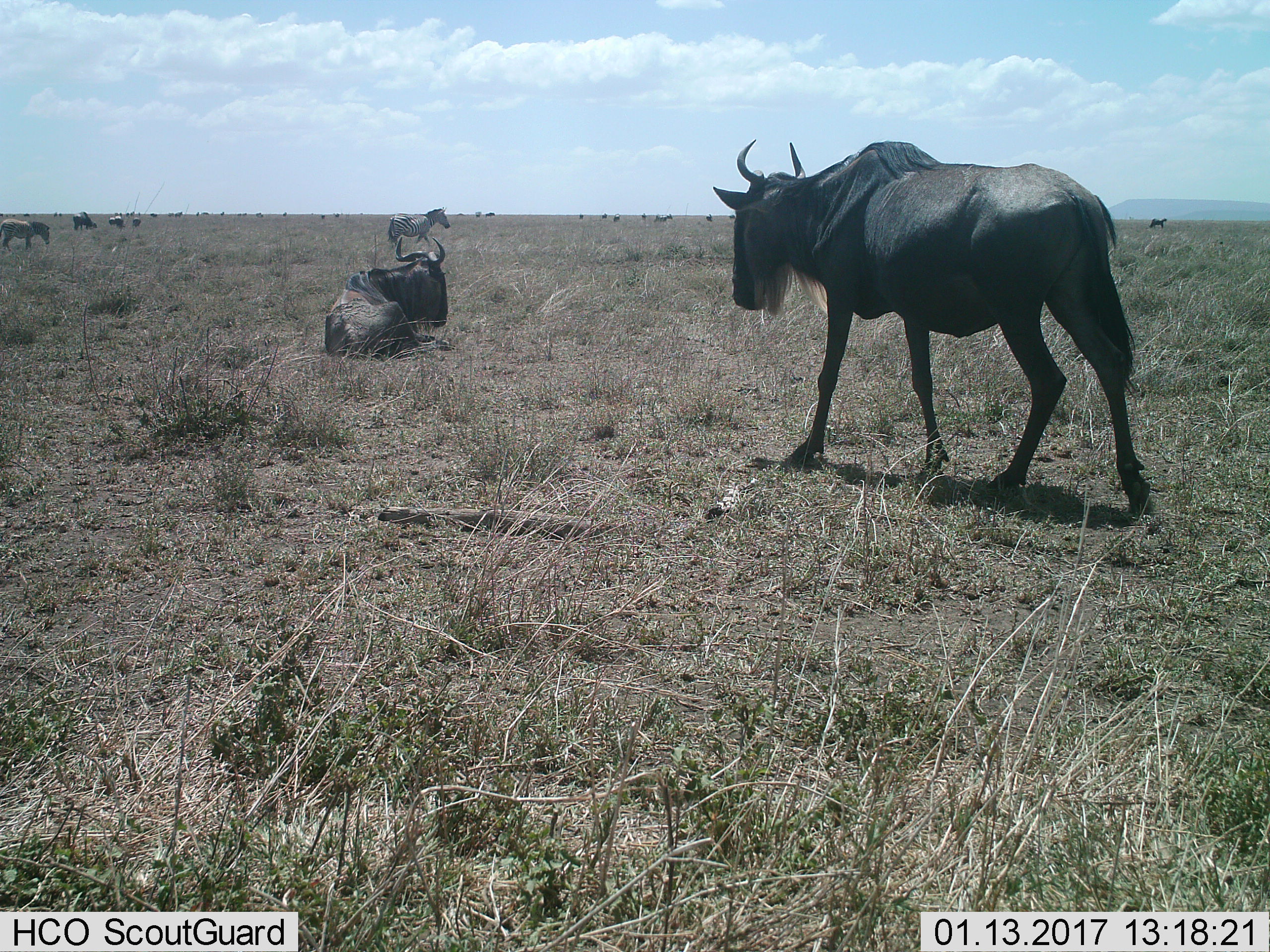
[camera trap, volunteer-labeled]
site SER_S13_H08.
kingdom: Animalia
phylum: Chordata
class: Mammalia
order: Artiodactyla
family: Bovidae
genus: Connochaetes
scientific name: Connochaetes taurinus taurinus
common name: blue wildebeest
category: wildebeestblue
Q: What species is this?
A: Wildebeestblue (blue wildebeest) (Connochaetes taurinus taurinus).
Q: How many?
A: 11-50.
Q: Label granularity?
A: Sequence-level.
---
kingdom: Animalia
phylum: Chordata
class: Mammalia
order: Perissodactyla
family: Equidae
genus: Equus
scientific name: Equus quagga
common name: plains zebra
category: zebraplains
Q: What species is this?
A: Zebraplains (plains zebra) (Equus quagga).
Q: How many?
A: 2.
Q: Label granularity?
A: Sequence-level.